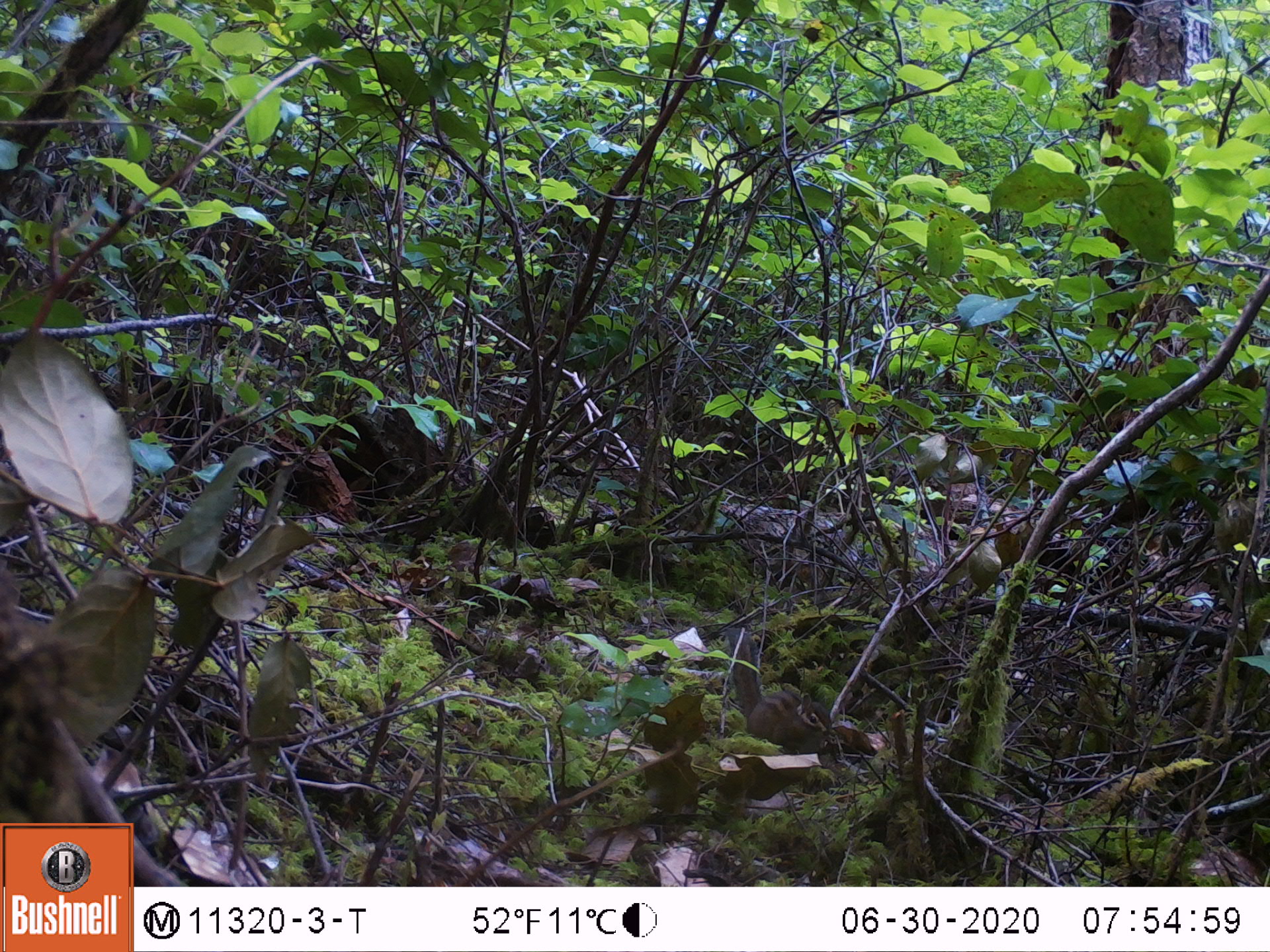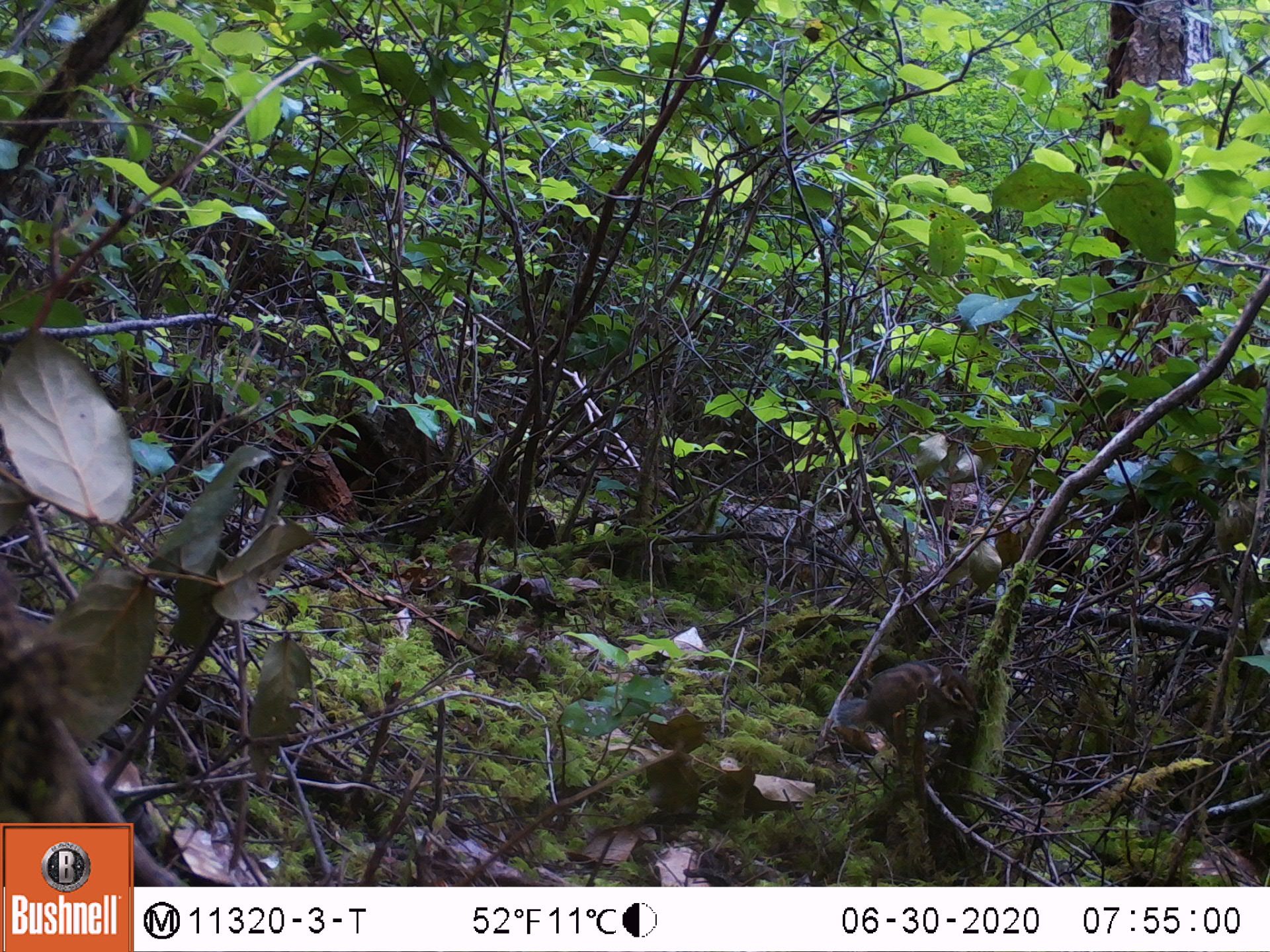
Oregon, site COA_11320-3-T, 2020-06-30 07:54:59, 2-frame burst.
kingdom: Animalia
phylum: Chordata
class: Mammalia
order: Rodentia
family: Sciuridae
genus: Tamiasciurus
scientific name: Tamiasciurus douglasii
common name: douglas squirrel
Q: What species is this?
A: Douglas squirrel (Tamiasciurus douglasii).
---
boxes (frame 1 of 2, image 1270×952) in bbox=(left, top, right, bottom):
douglas squirrel: bbox=(729, 626, 842, 762)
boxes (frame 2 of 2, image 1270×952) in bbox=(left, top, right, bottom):
douglas squirrel: bbox=(827, 658, 977, 742)